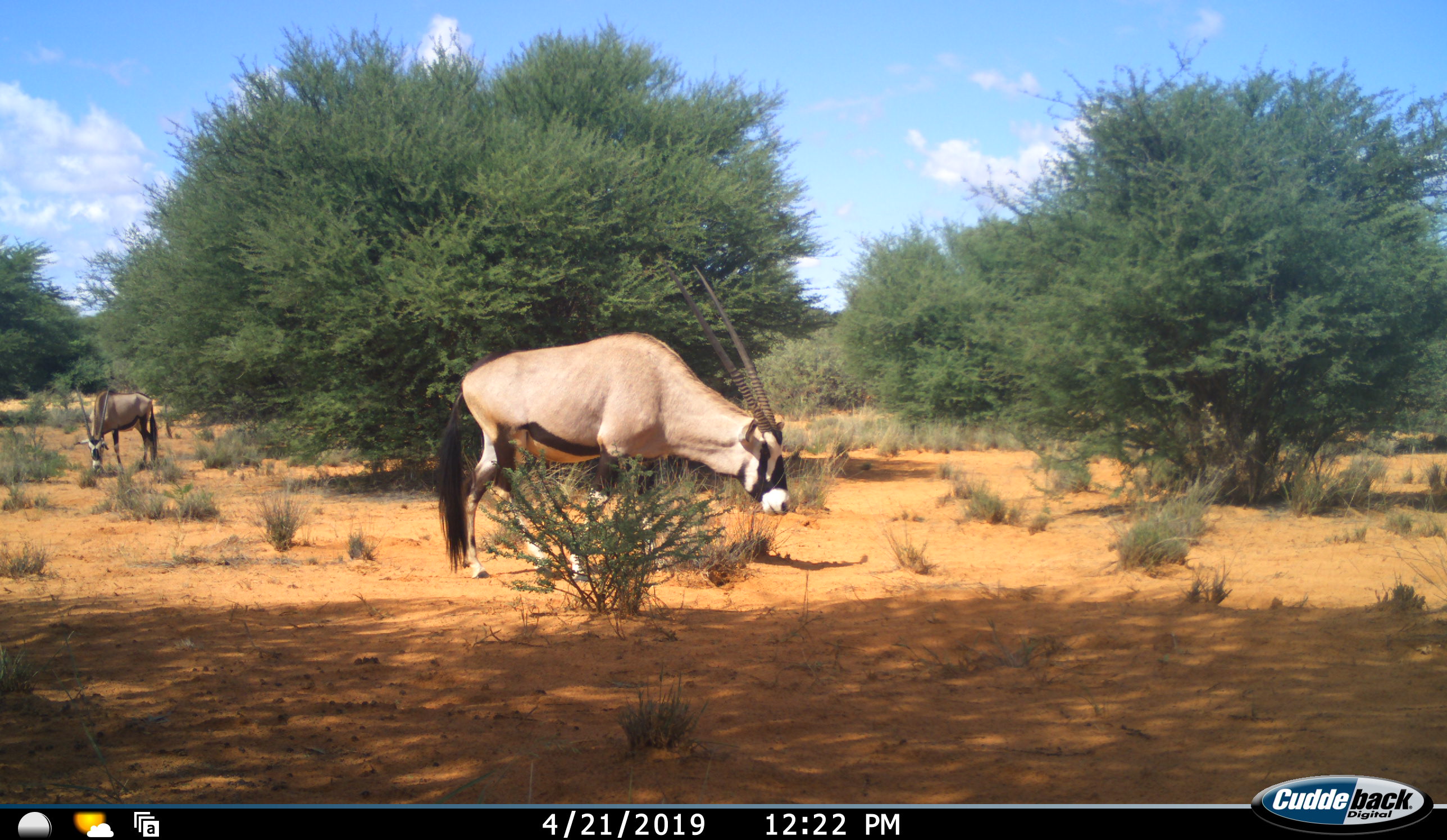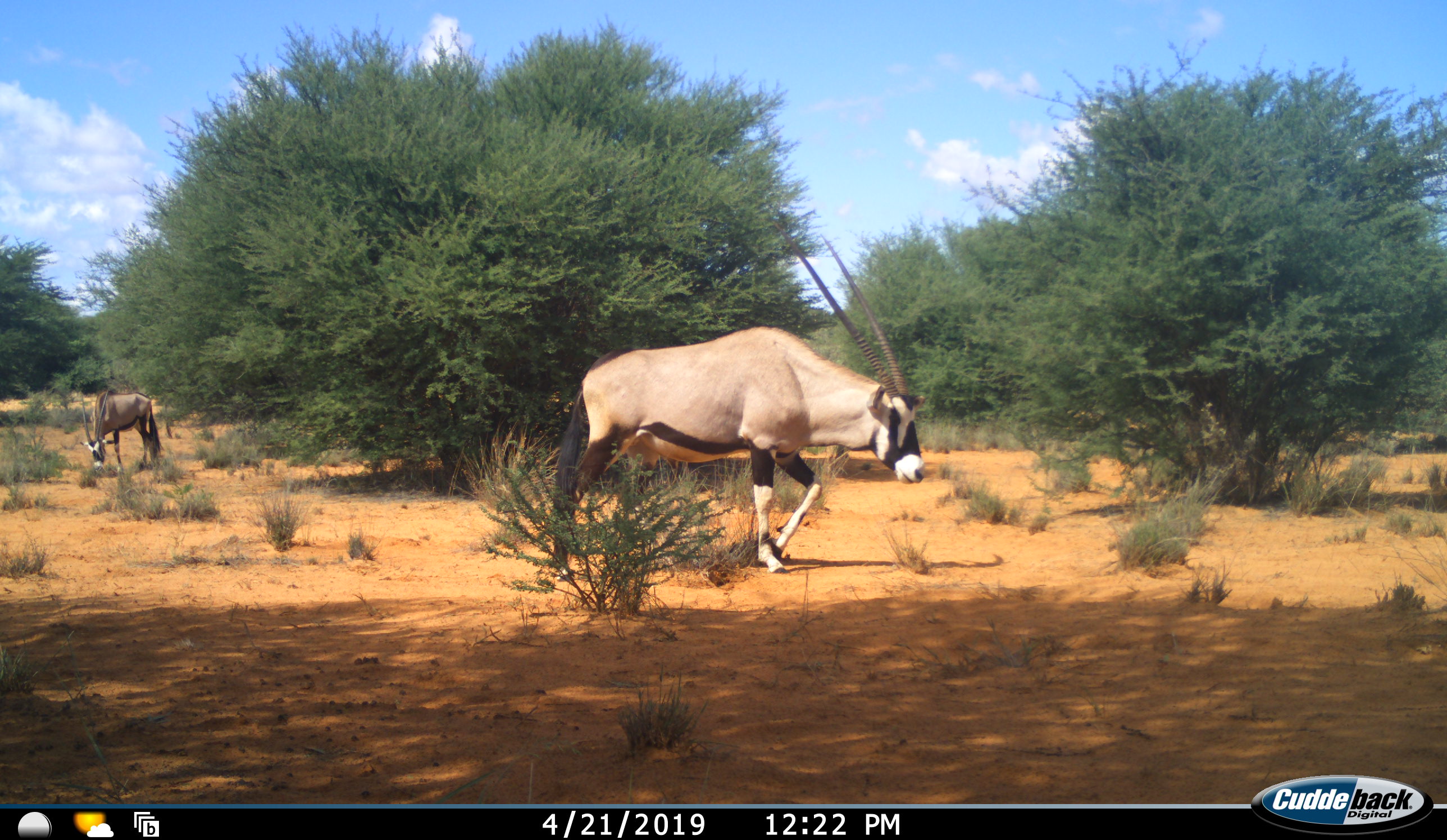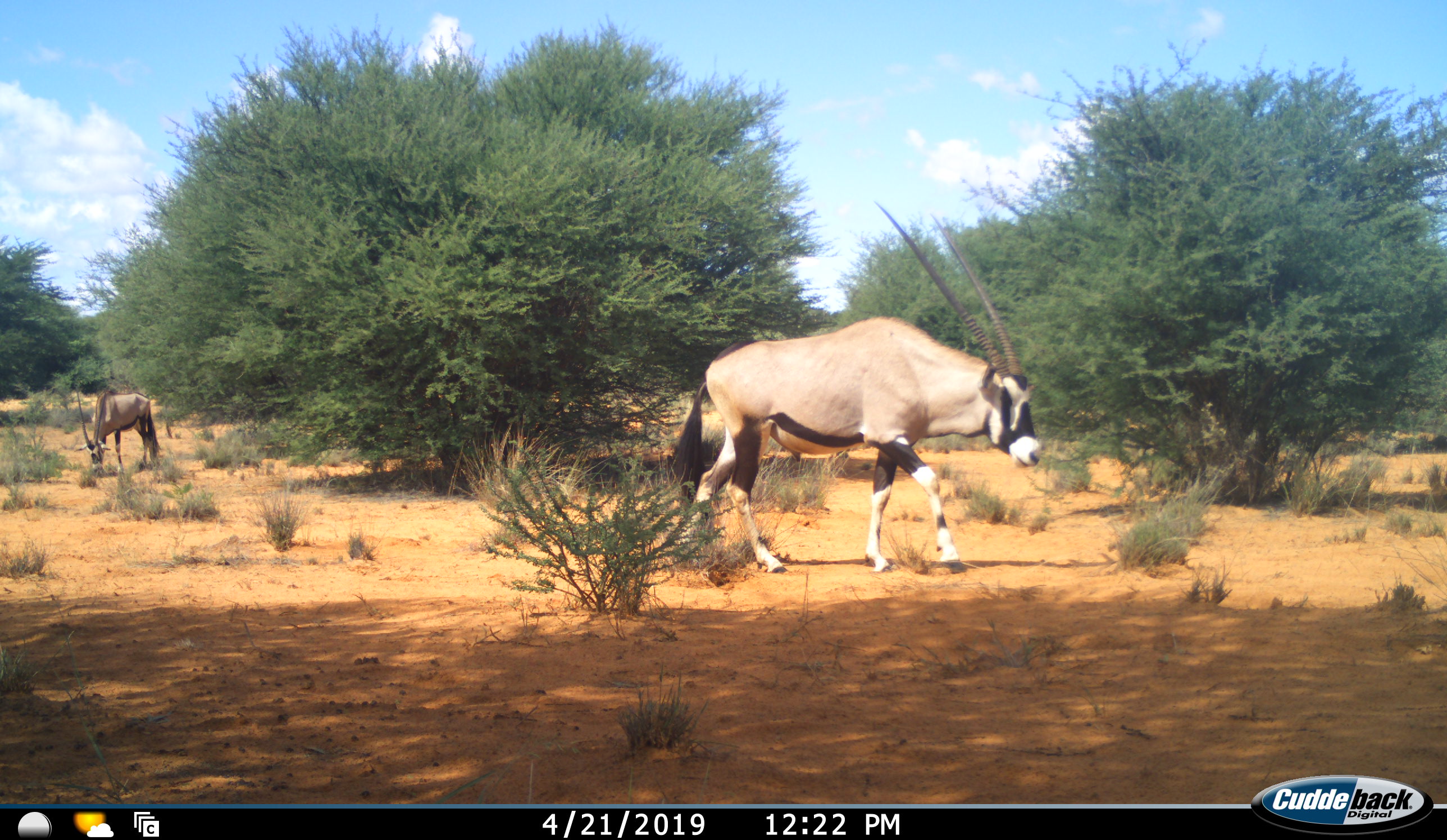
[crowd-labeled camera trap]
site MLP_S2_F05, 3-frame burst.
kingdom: Animalia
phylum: Chordata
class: Mammalia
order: Artiodactyla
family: Bovidae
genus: Oryx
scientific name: Oryx gazella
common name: gemsbok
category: oryx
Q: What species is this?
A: Oryx (gemsbok) (Oryx gazella).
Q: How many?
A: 2.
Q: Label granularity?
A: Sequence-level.